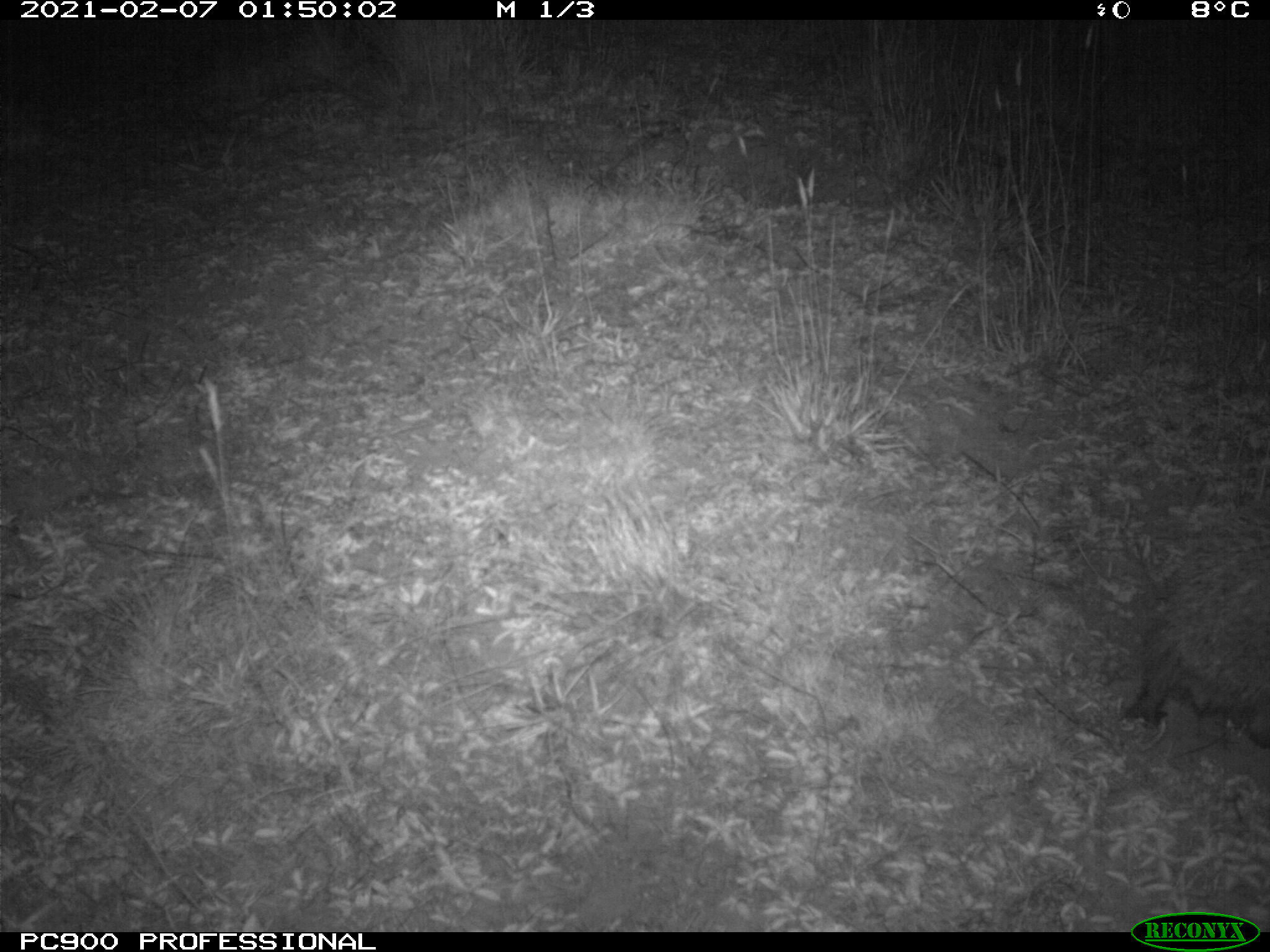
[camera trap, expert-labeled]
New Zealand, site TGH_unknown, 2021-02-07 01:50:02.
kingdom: Animalia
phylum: Chordata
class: Mammalia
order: Eulipotyphla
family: Erinaceidae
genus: Erinaceus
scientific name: Erinaceus europaeus europaeus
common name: european hedgehog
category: hedgehog